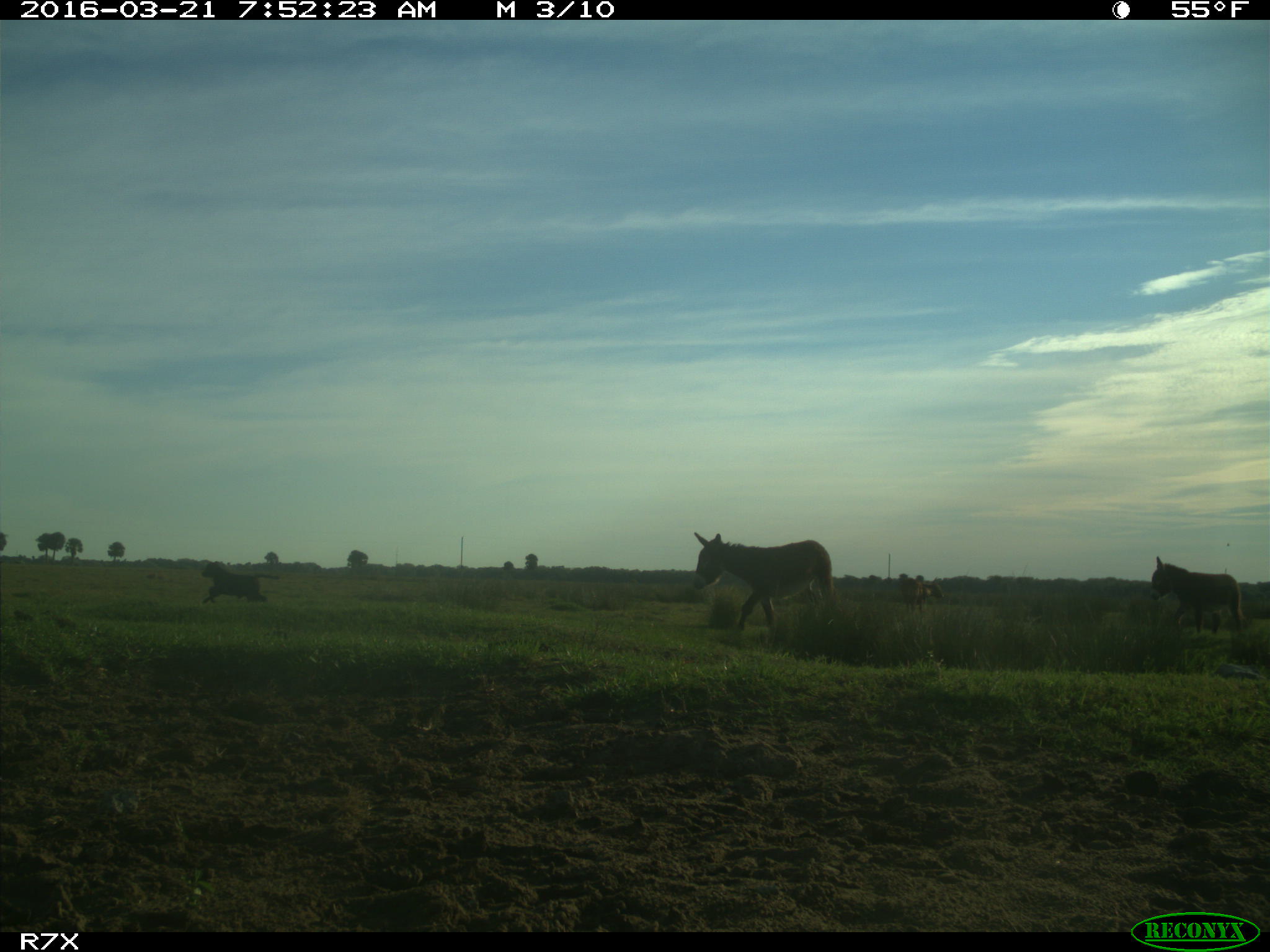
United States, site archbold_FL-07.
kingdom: Animalia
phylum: Chordata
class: Mammalia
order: Artiodactyla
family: Bovidae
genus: Bos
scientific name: Bos taurus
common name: domestic cow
Bos taurus (domestic cow).